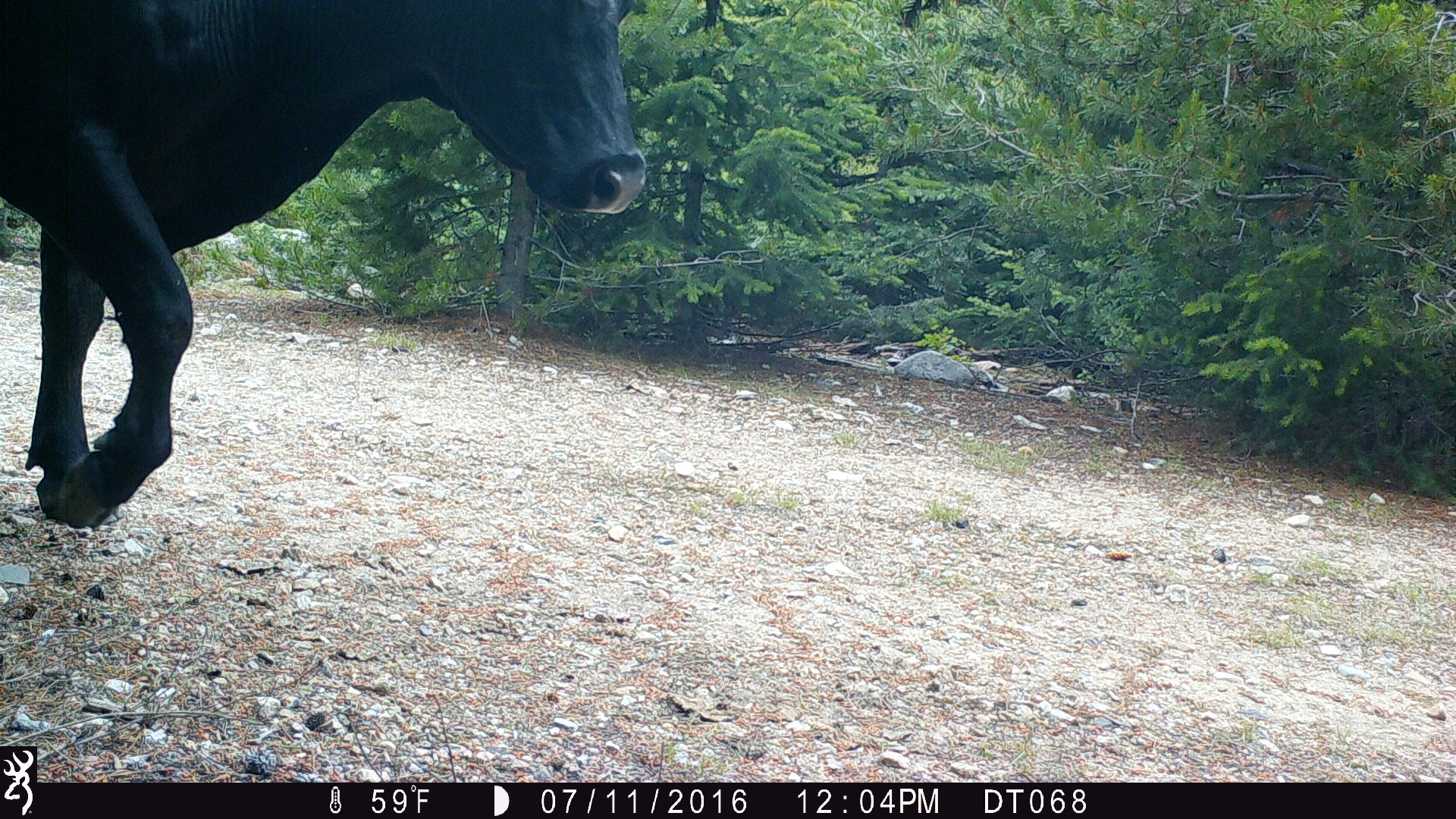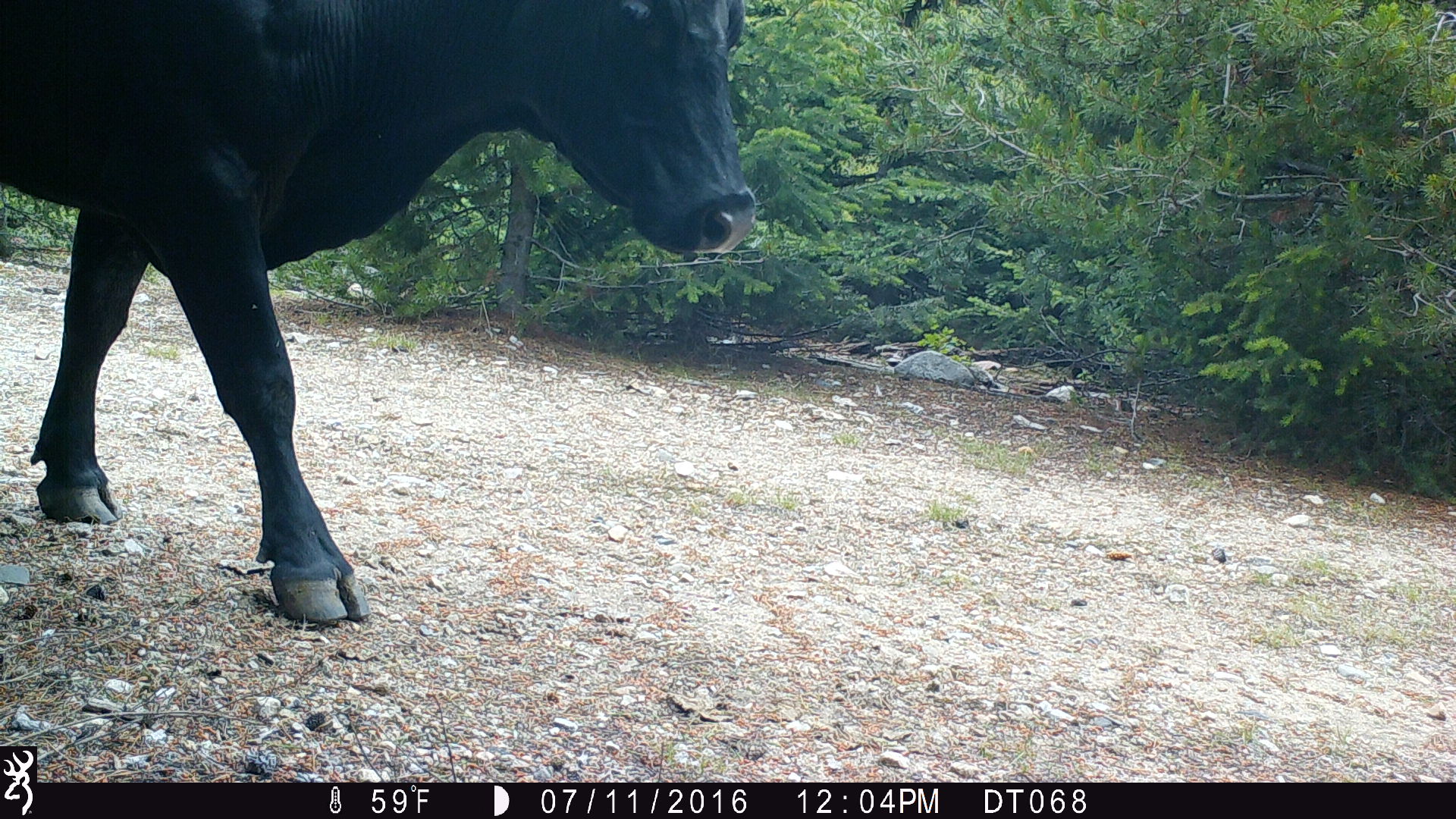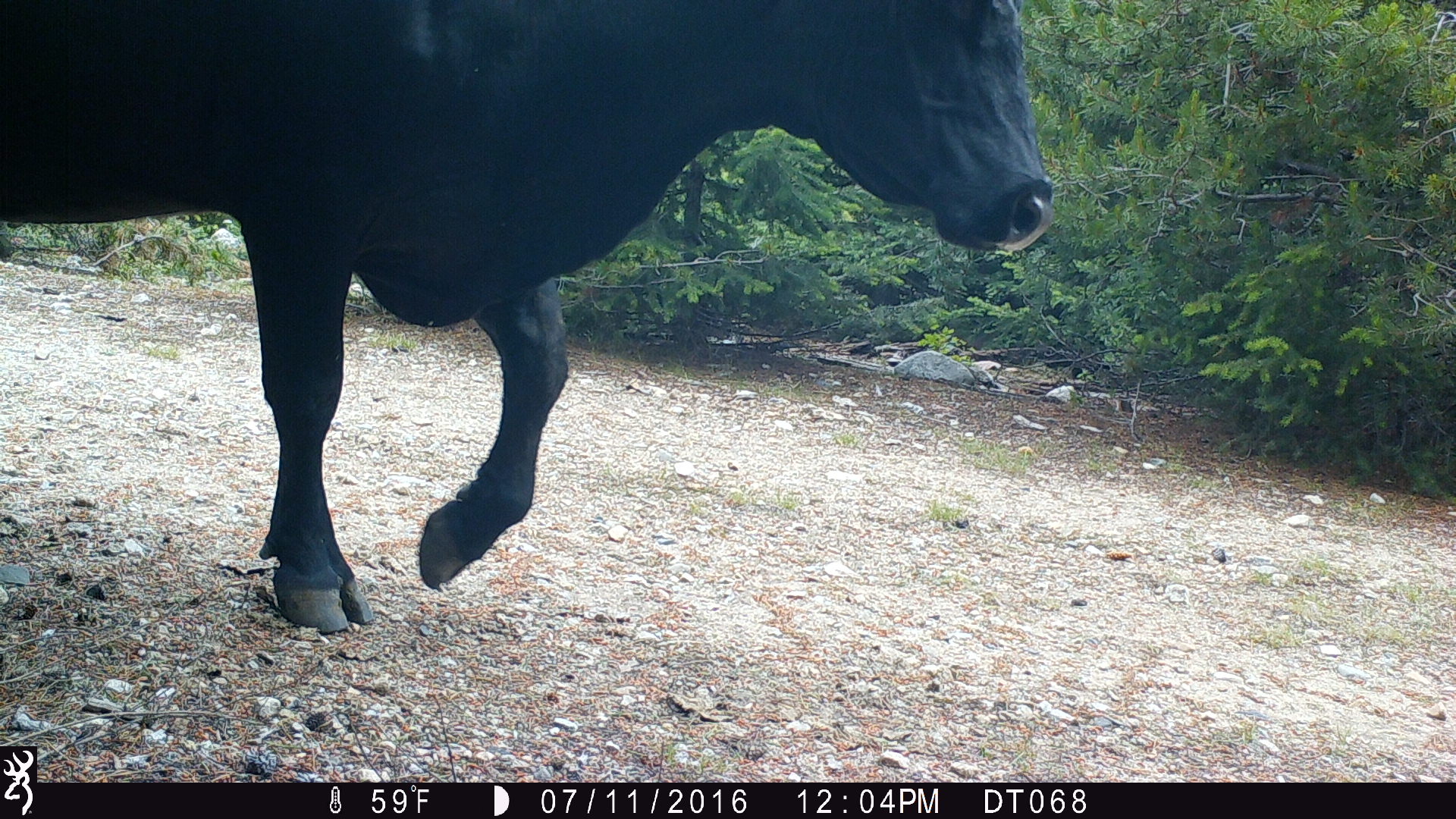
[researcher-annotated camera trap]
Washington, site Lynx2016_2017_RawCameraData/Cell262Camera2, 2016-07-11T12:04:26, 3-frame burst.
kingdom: Animalia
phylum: Chordata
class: Mammalia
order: Artiodactyla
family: Bovidae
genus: Bos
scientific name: Bos taurus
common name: domestic cattle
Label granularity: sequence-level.